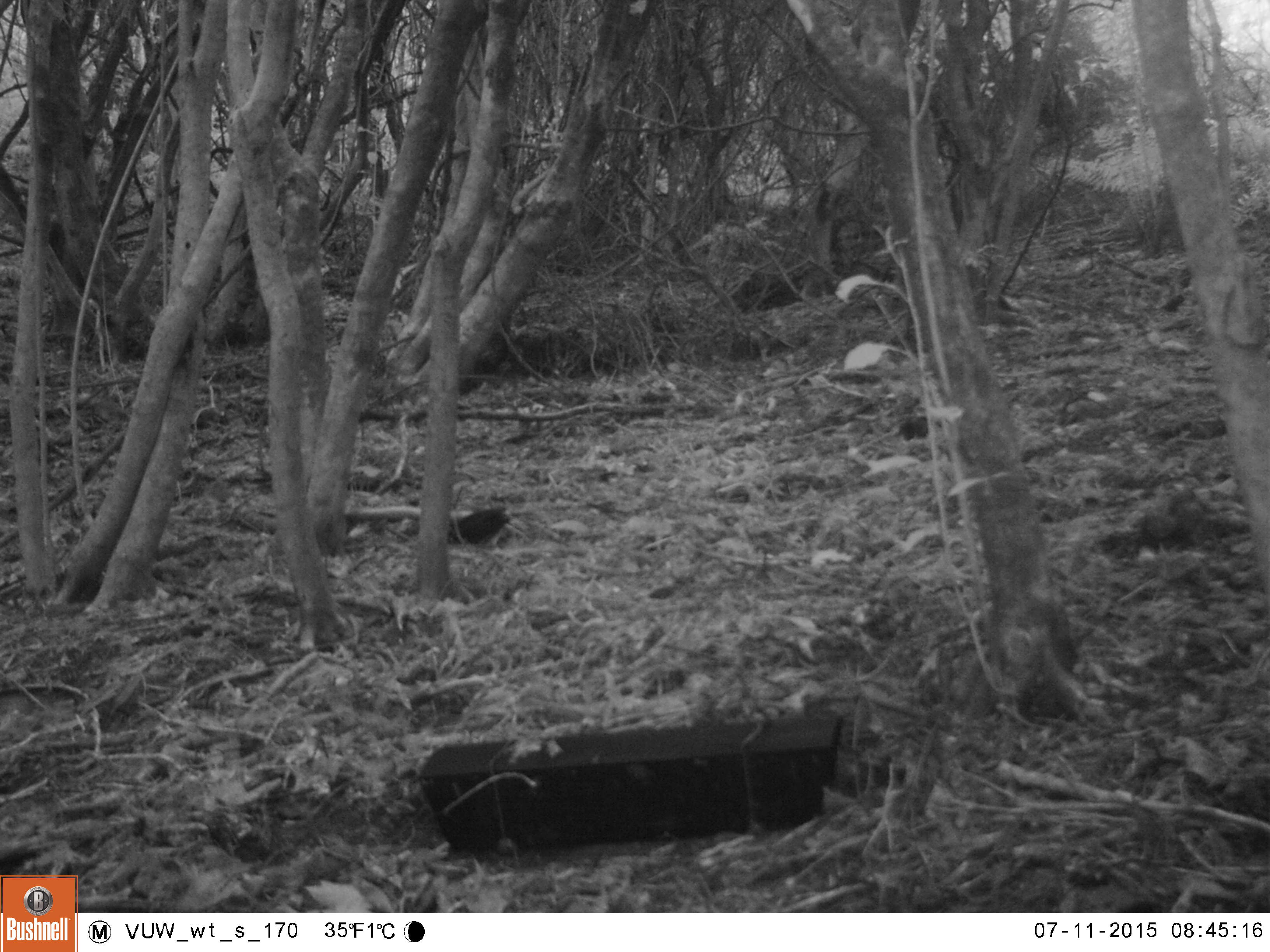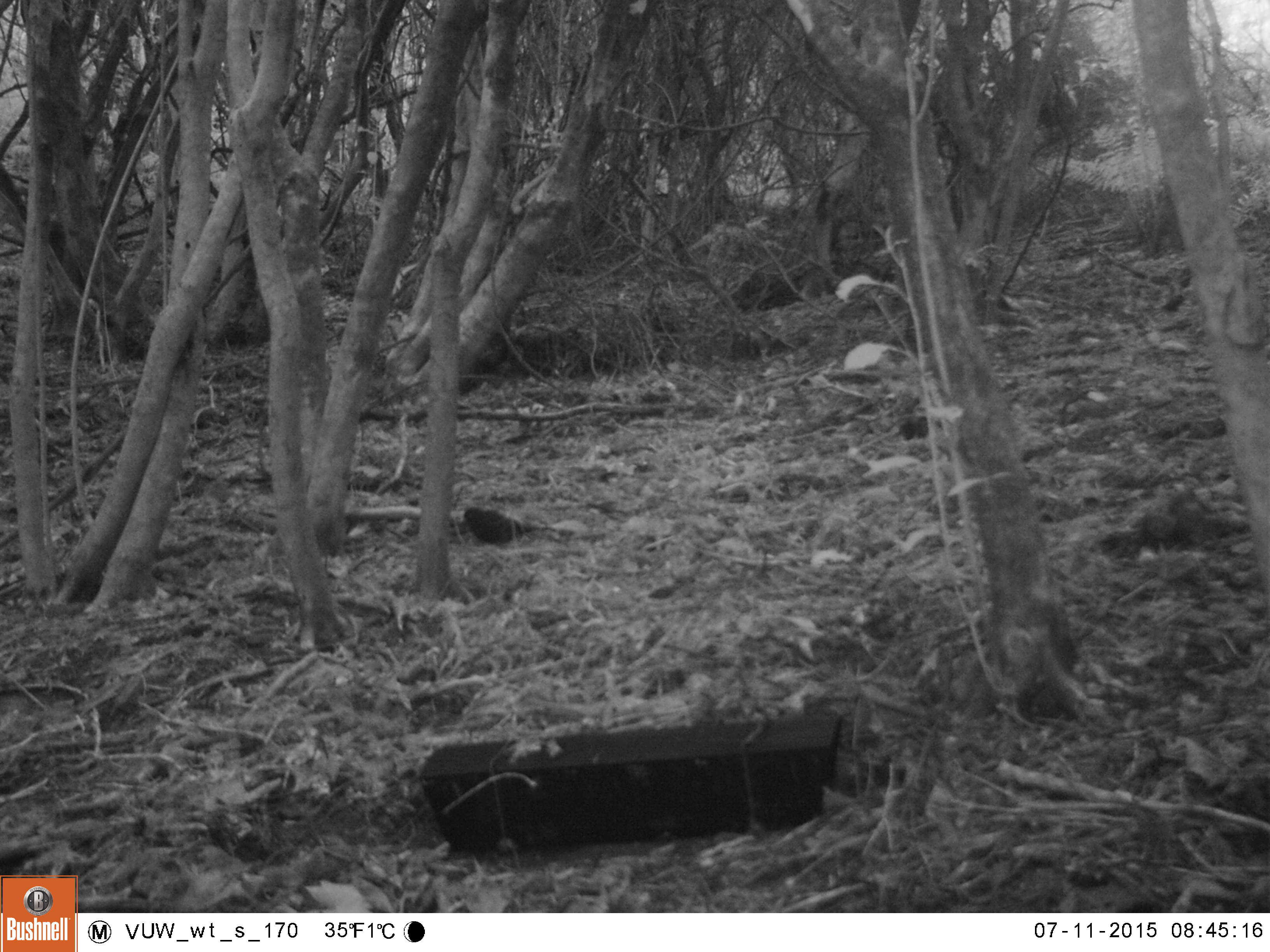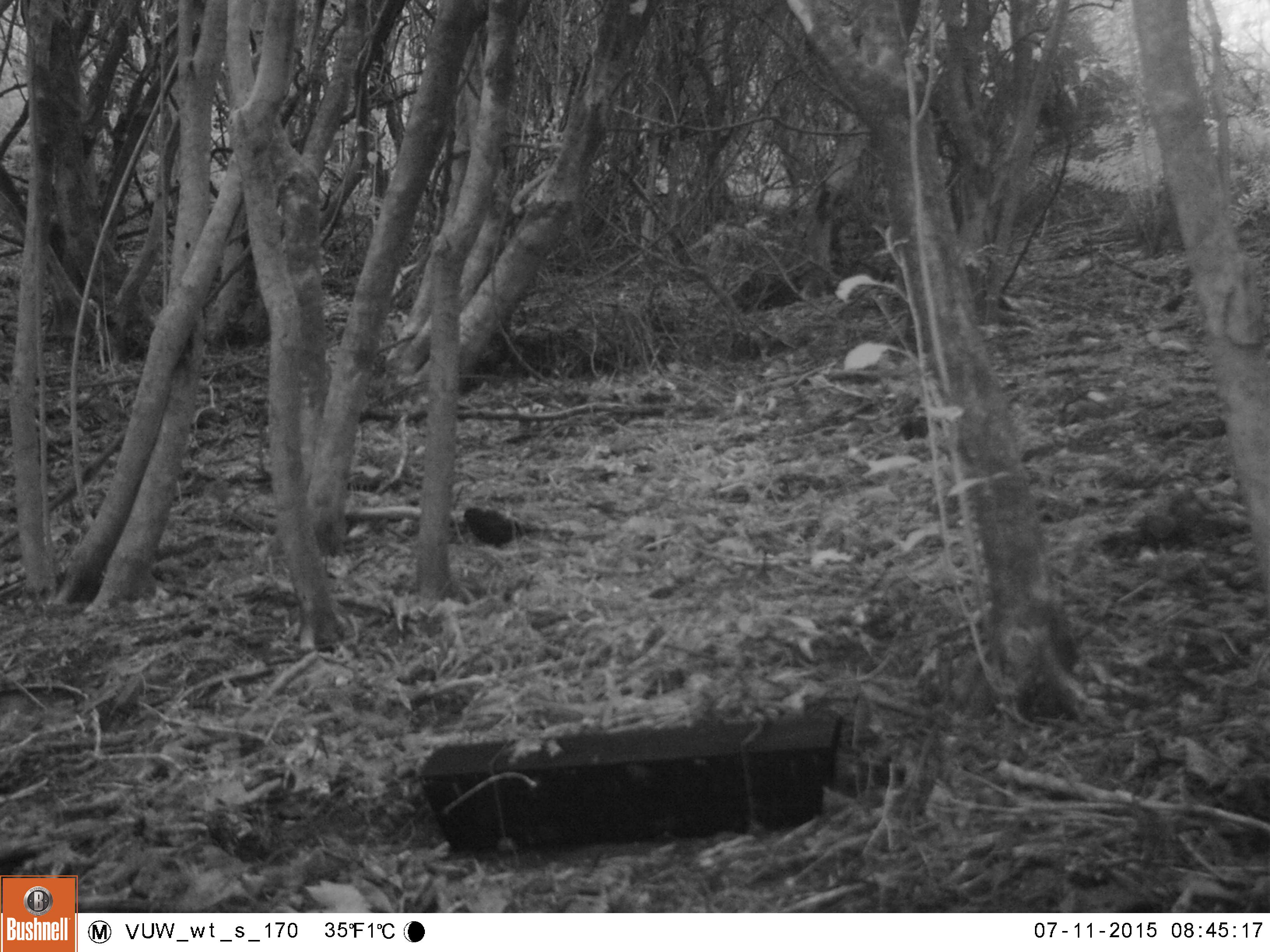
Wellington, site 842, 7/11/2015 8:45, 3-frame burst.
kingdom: Animalia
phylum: Chordata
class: Aves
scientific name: Aves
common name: bird